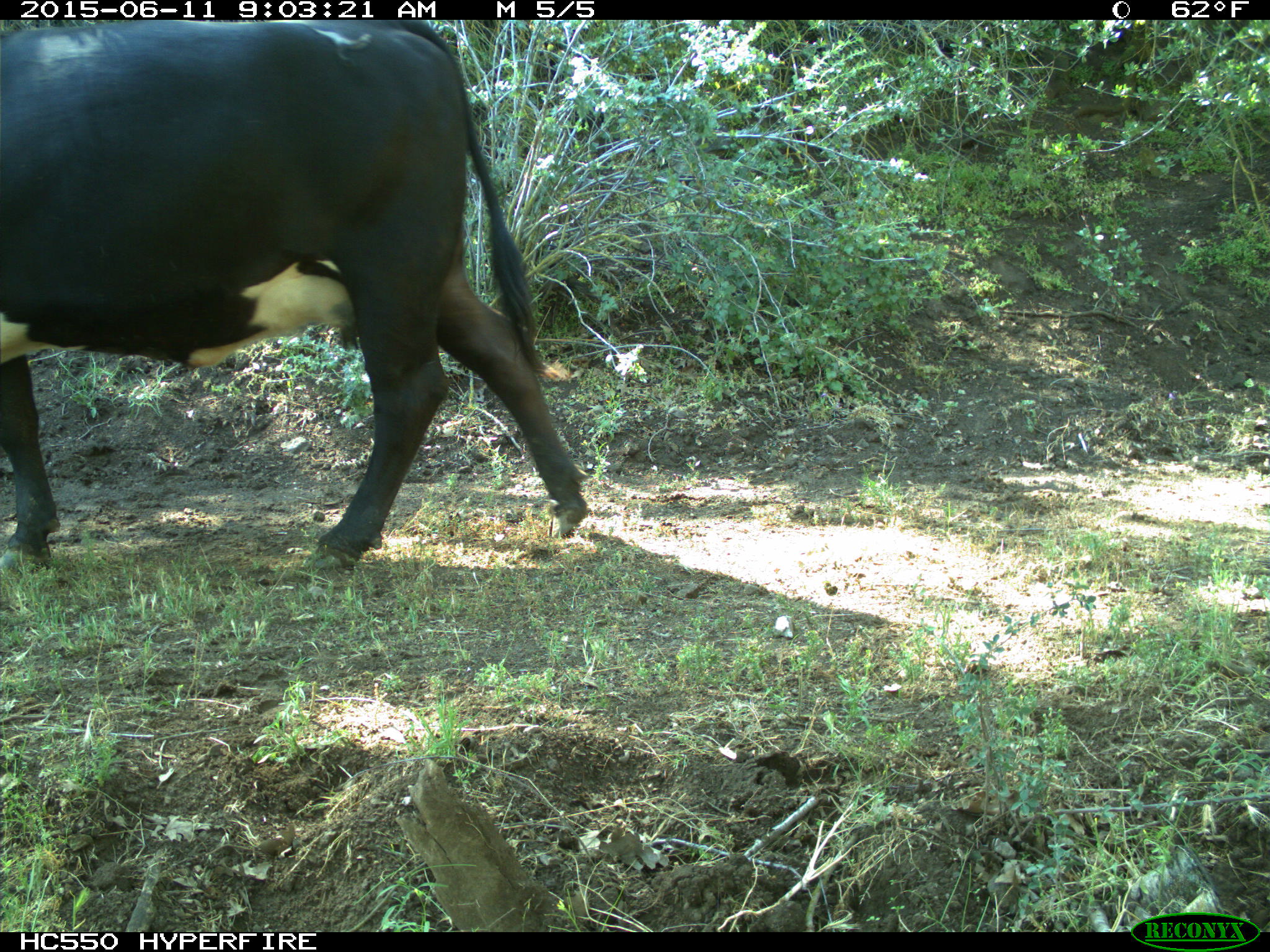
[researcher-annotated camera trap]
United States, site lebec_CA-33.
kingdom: Animalia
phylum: Chordata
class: Mammalia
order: Artiodactyla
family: Bovidae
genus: Bos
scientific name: Bos taurus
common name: domestic cow